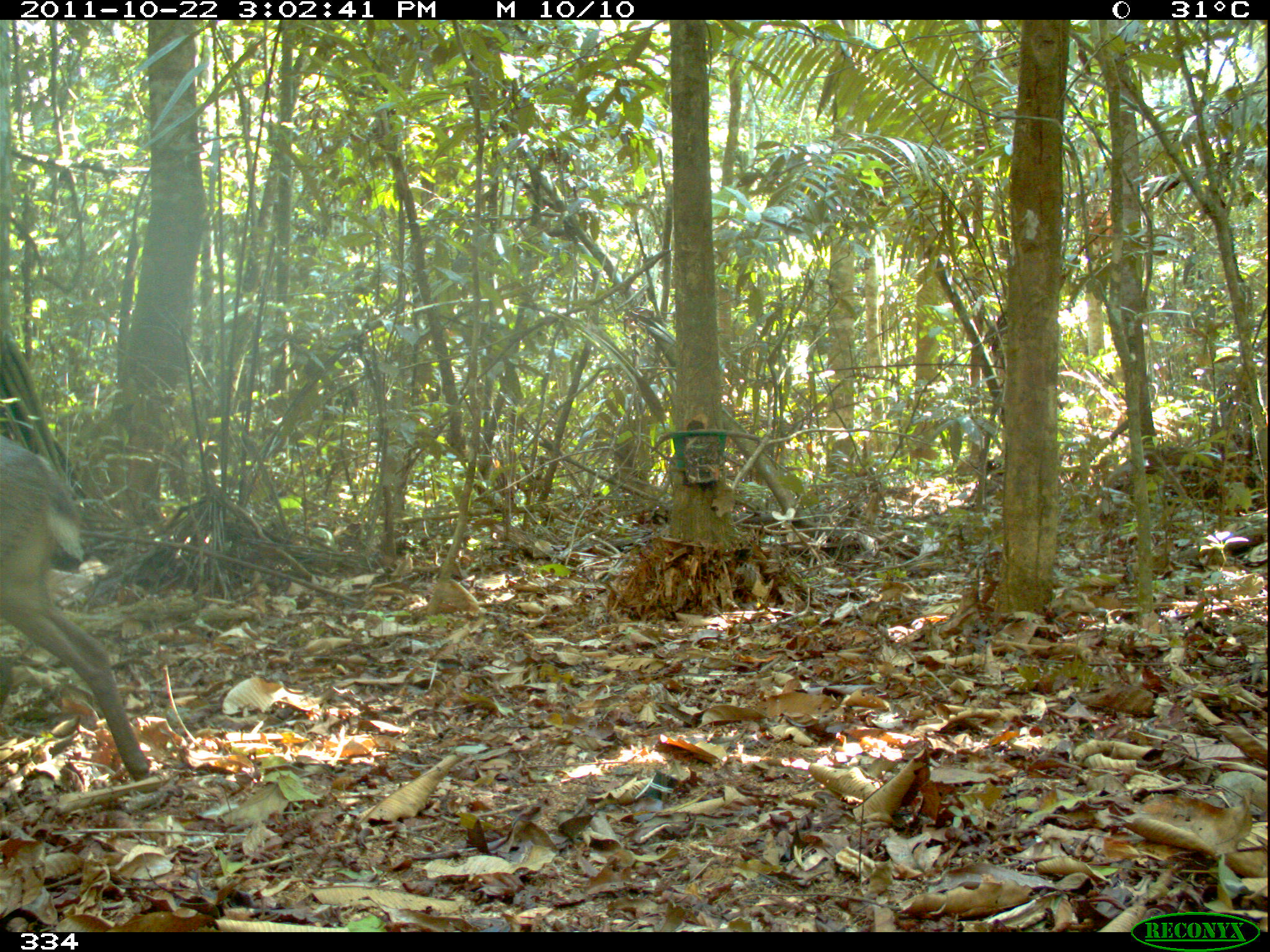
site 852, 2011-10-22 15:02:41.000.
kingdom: Animalia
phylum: Chordata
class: Mammalia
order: Artiodactyla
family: Cervidae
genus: Mazama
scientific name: Mazama americana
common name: red brocket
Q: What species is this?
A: Mazama americana (red brocket).